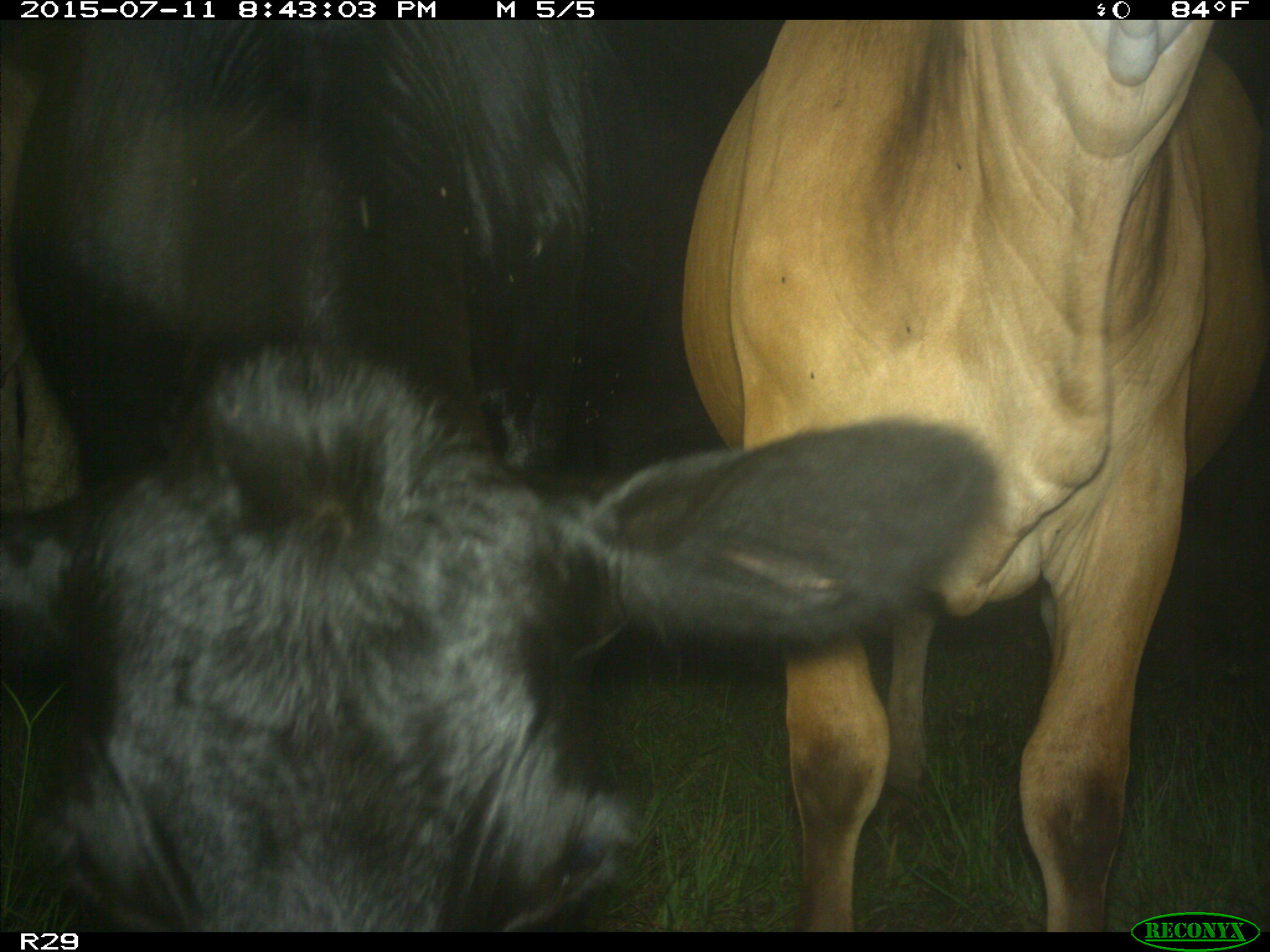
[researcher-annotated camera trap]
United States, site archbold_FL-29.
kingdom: Animalia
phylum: Chordata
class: Mammalia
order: Artiodactyla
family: Bovidae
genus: Bos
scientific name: Bos taurus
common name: domestic cow